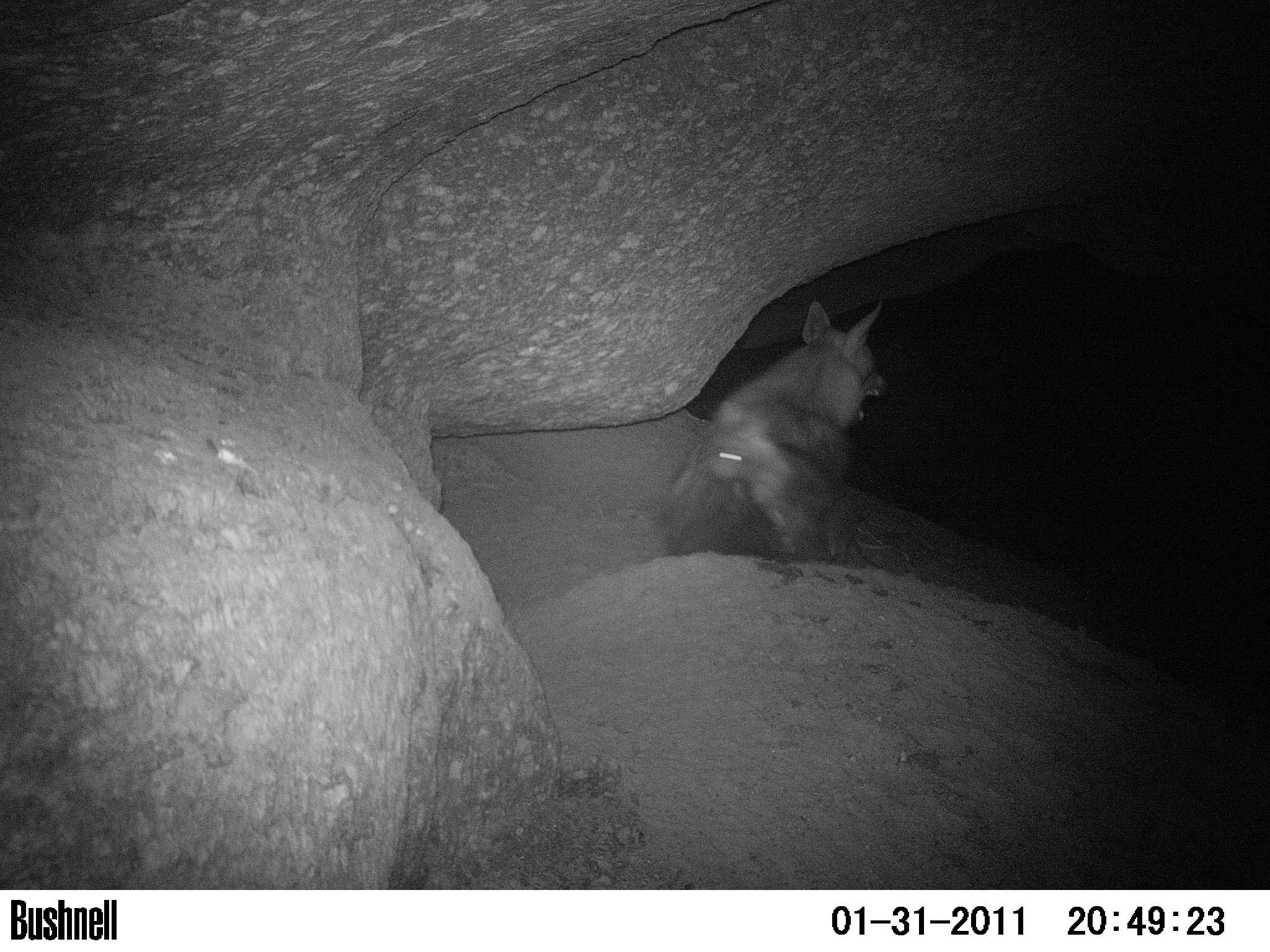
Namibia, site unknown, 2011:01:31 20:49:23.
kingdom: Animalia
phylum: Chordata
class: Mammalia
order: Carnivora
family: Hyaenidae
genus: Parahyaena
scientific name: Parahyaena brunnea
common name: brown hyena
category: hyaena brunnea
Hyaena brunnea (brown hyena) (Parahyaena brunnea).